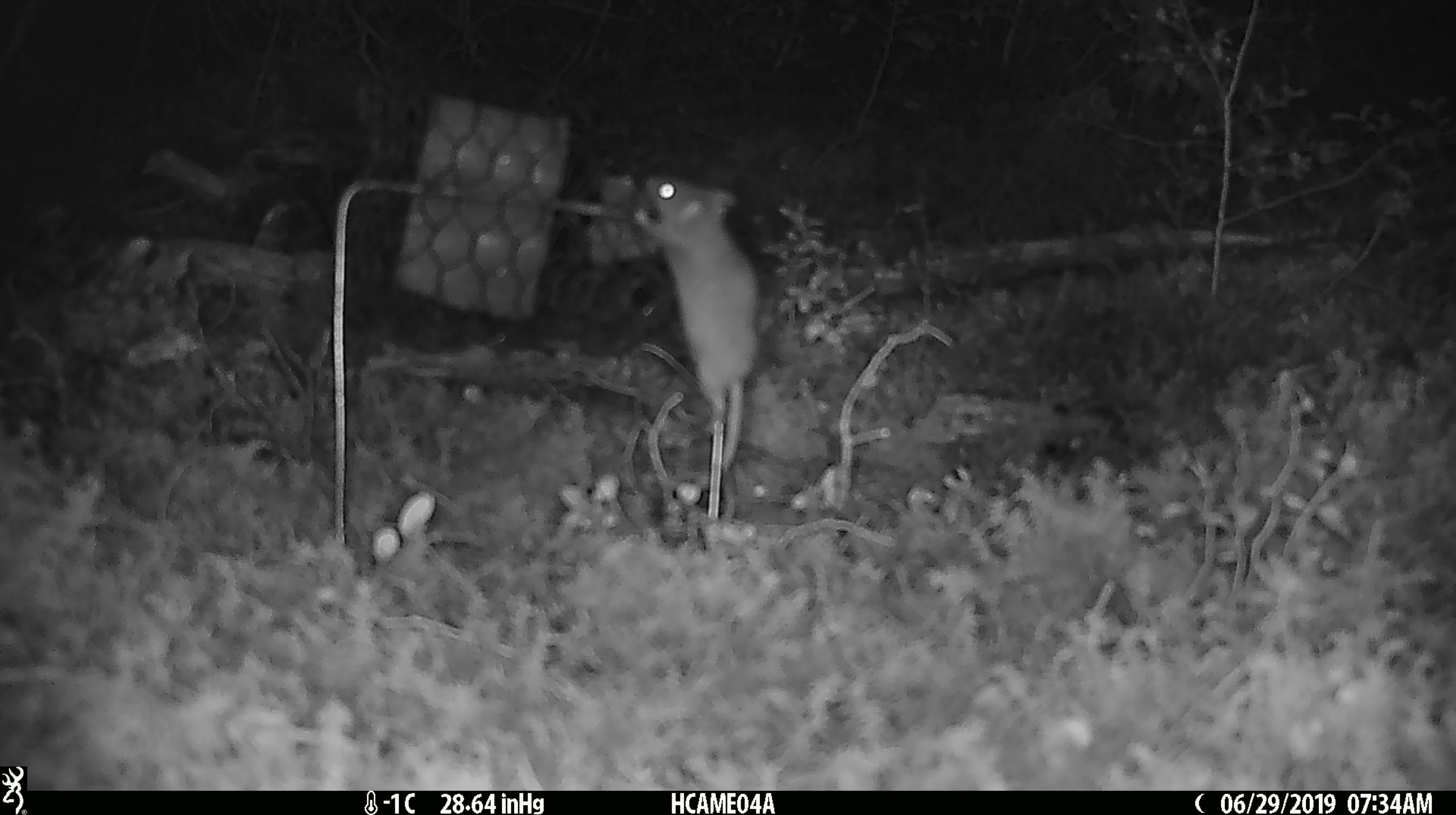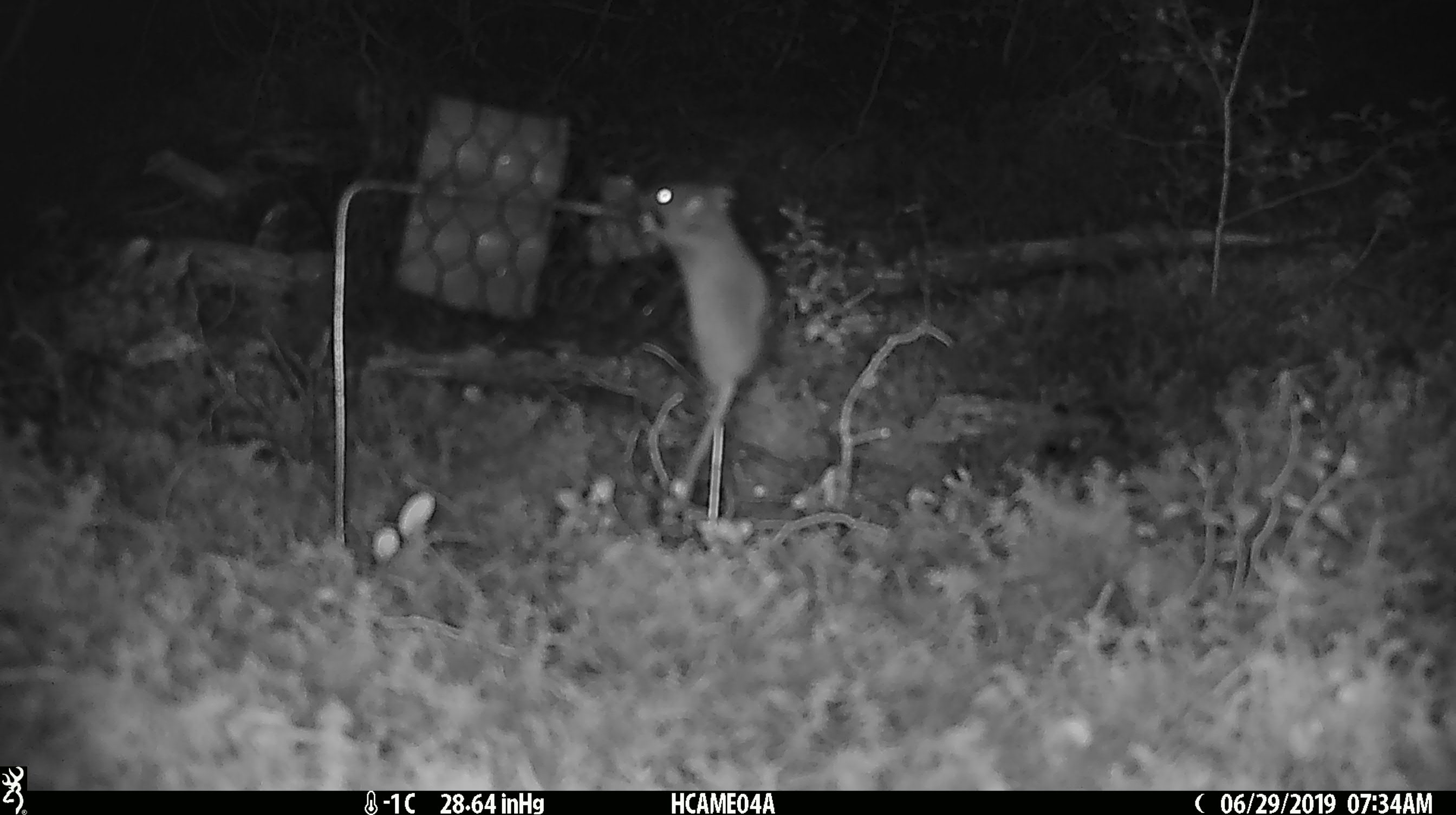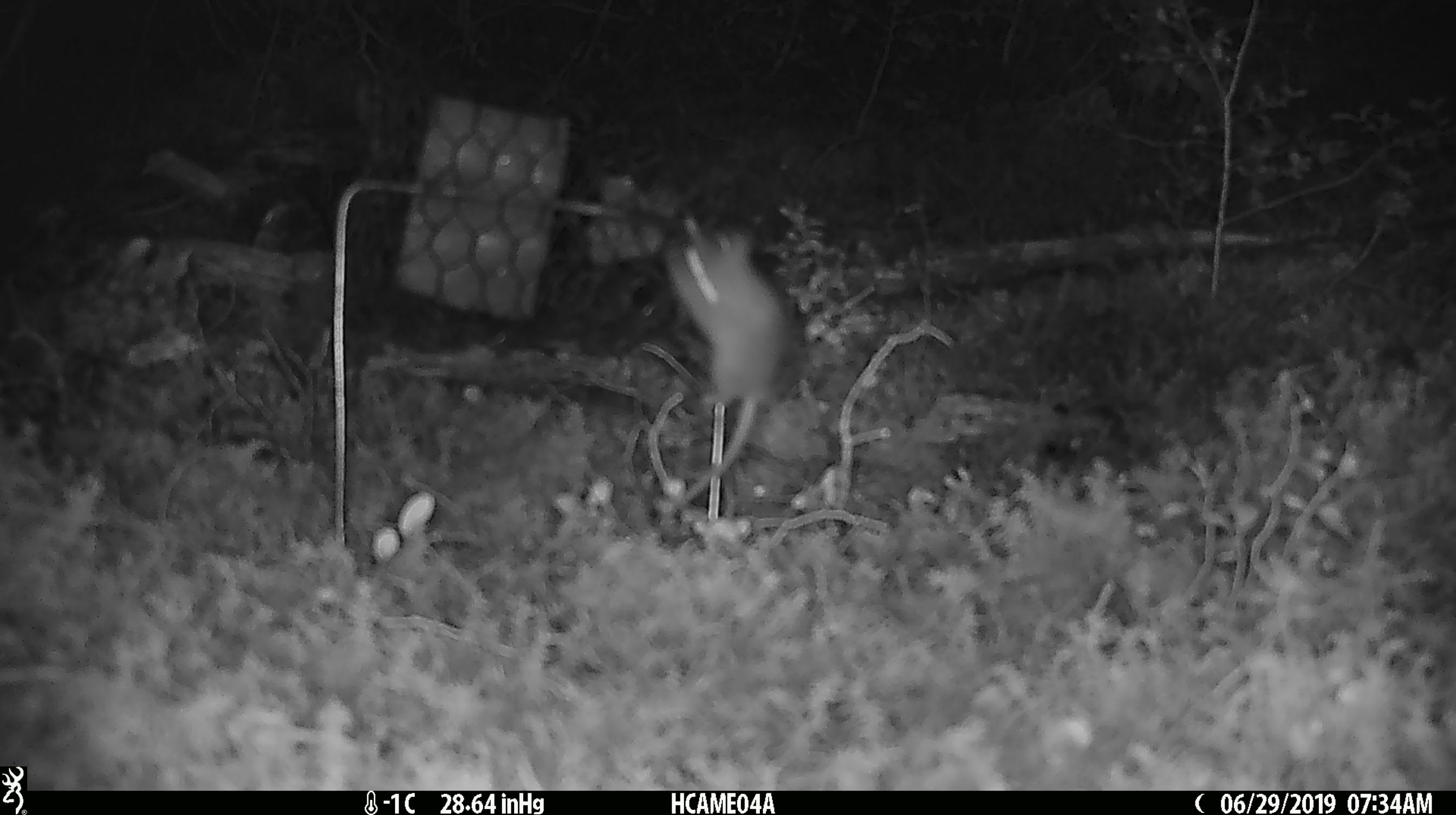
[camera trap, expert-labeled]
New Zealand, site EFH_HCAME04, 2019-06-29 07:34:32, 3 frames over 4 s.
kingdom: Animalia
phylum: Chordata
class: Mammalia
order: Rodentia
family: Muridae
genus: Mus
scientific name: Mus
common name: mouse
Mouse (Mus).